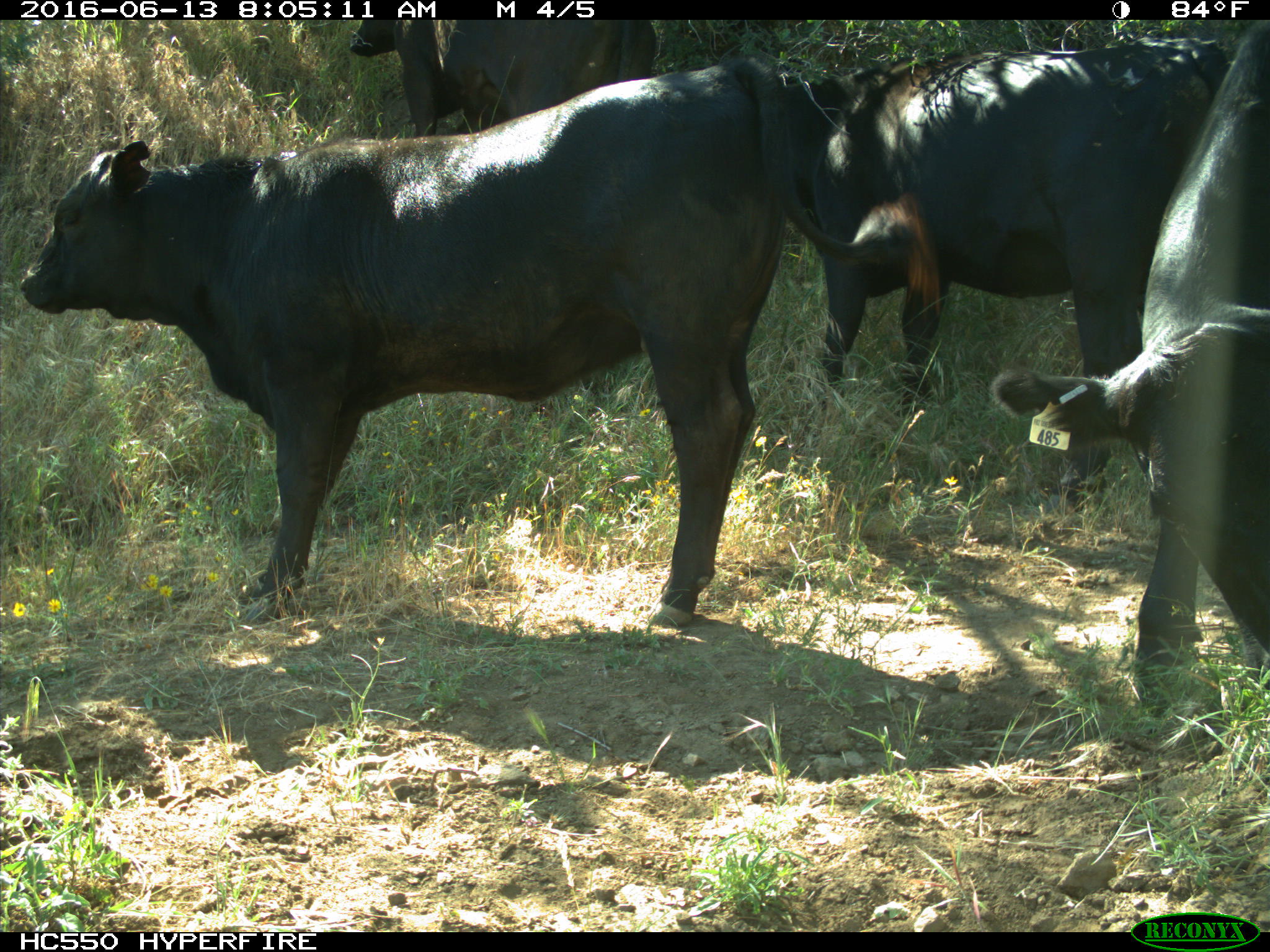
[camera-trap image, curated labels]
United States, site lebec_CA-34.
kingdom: Animalia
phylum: Chordata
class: Mammalia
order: Artiodactyla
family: Bovidae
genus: Bos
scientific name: Bos taurus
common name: domestic cow